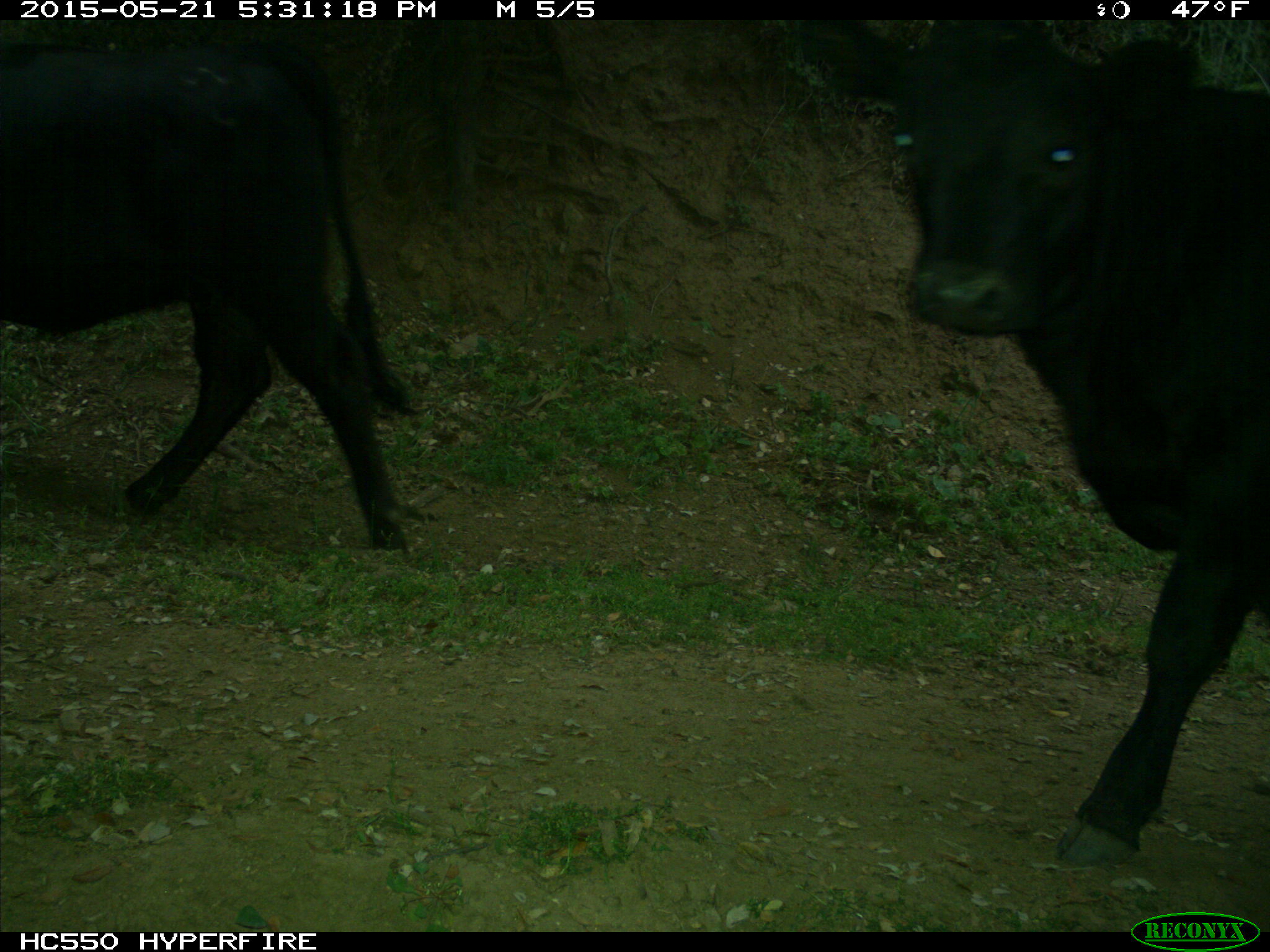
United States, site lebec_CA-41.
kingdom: Animalia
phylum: Chordata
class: Mammalia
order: Artiodactyla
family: Bovidae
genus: Bos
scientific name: Bos taurus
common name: domestic cow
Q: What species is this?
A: Bos taurus (domestic cow).